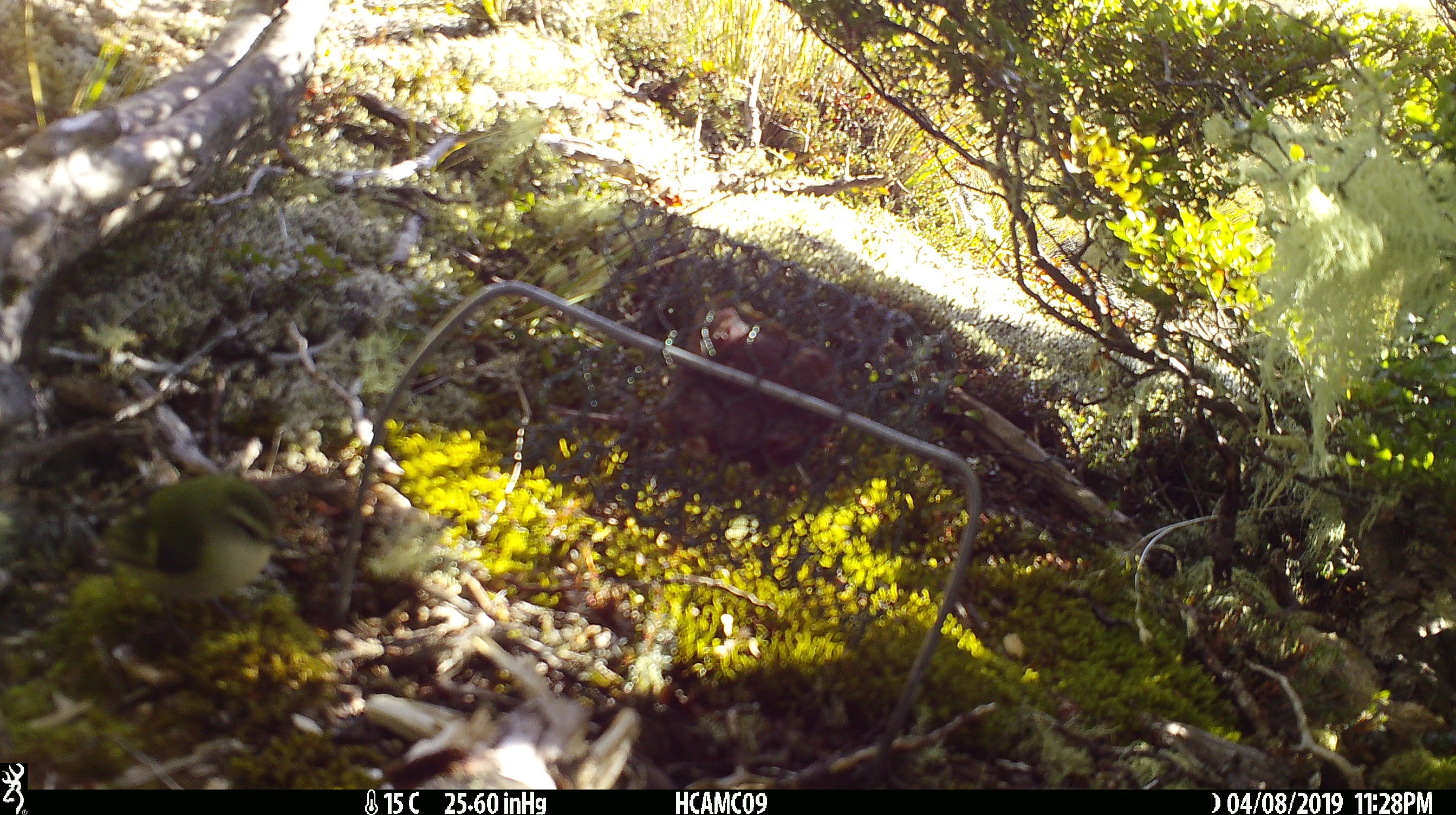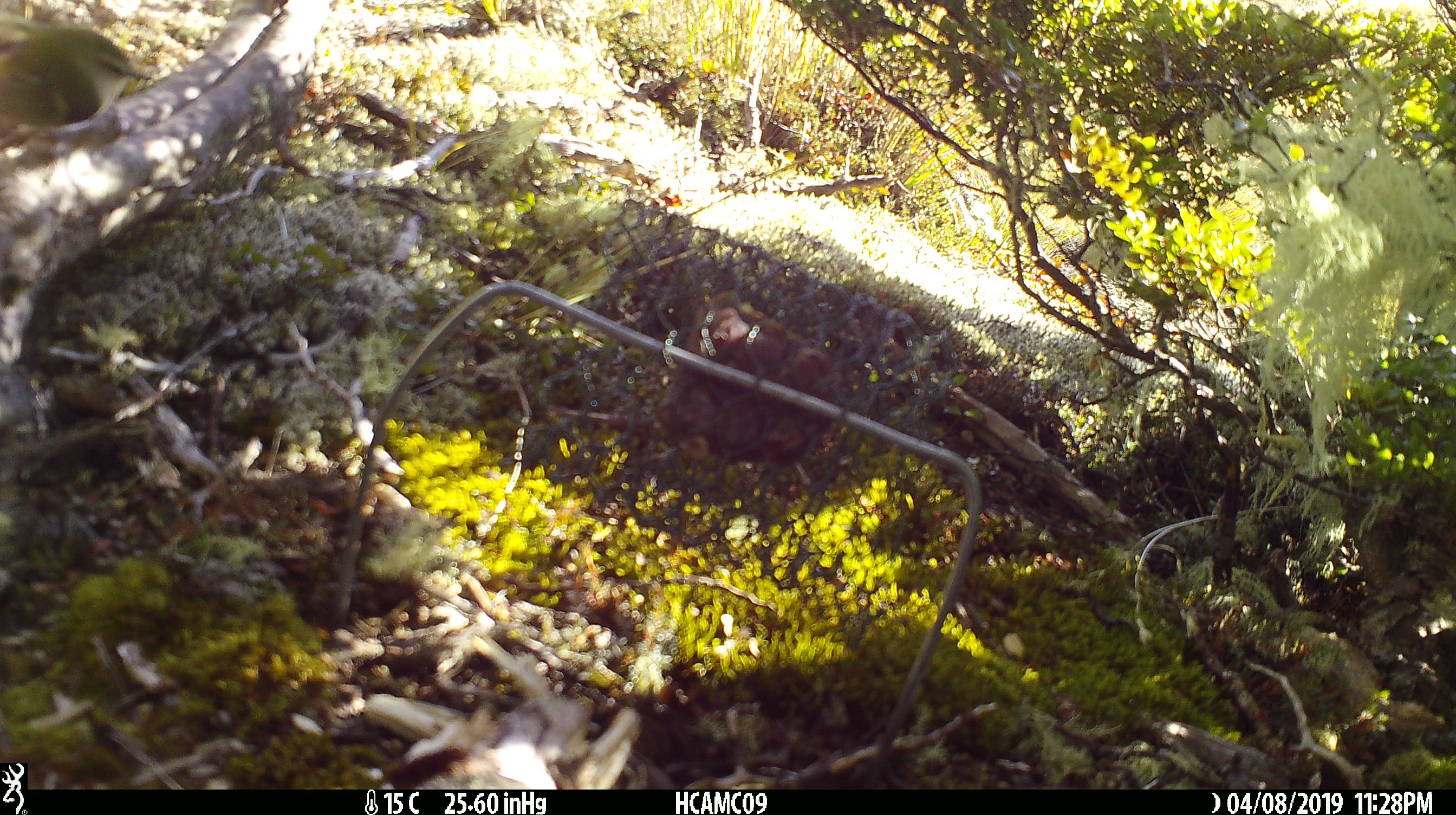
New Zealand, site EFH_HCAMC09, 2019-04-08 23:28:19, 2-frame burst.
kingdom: Animalia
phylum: Chordata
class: Aves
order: Passeriformes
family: Acanthisittidae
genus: Acanthisitta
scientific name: Acanthisitta chloris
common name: rifleman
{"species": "rifleman (Acanthisitta chloris)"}